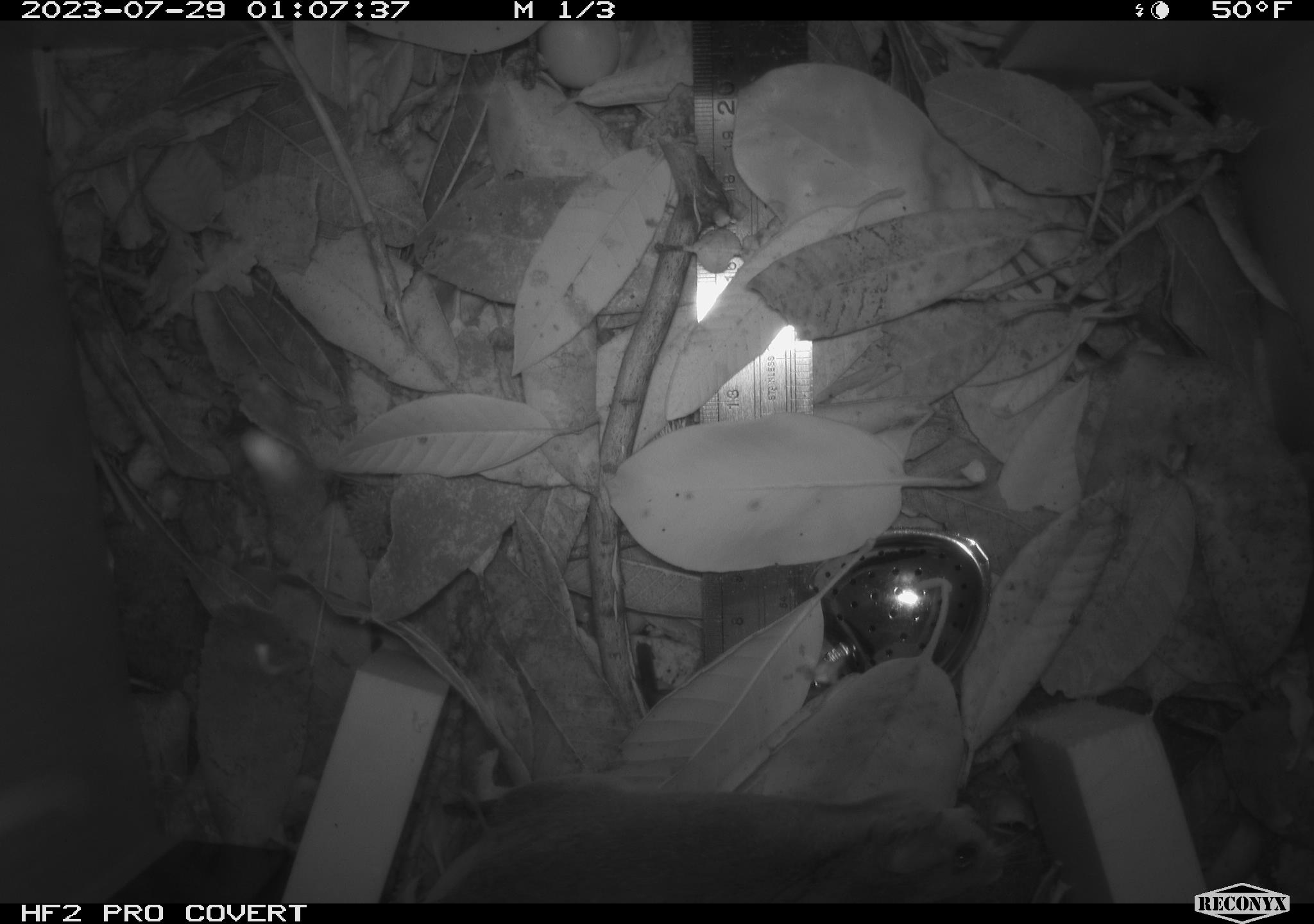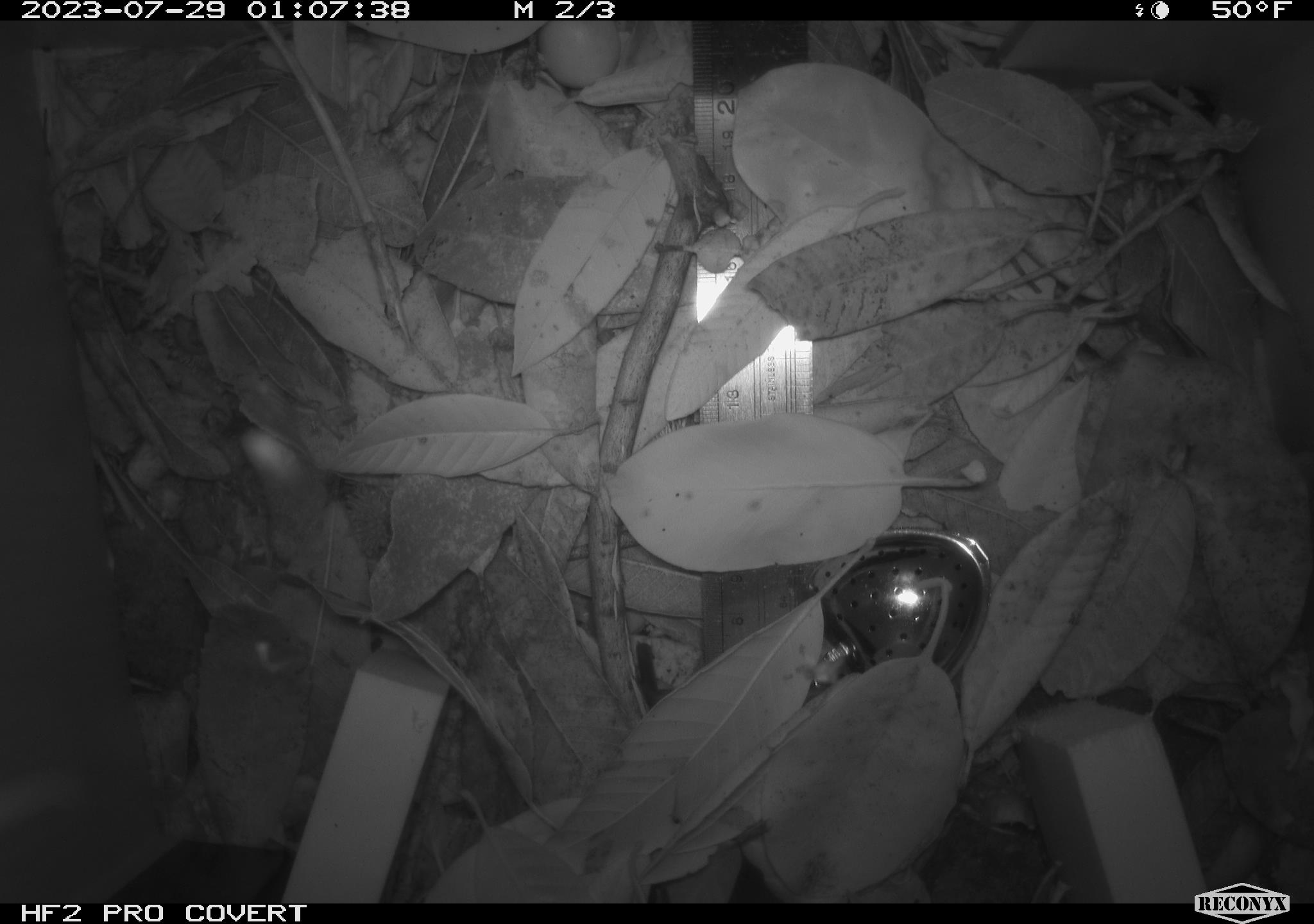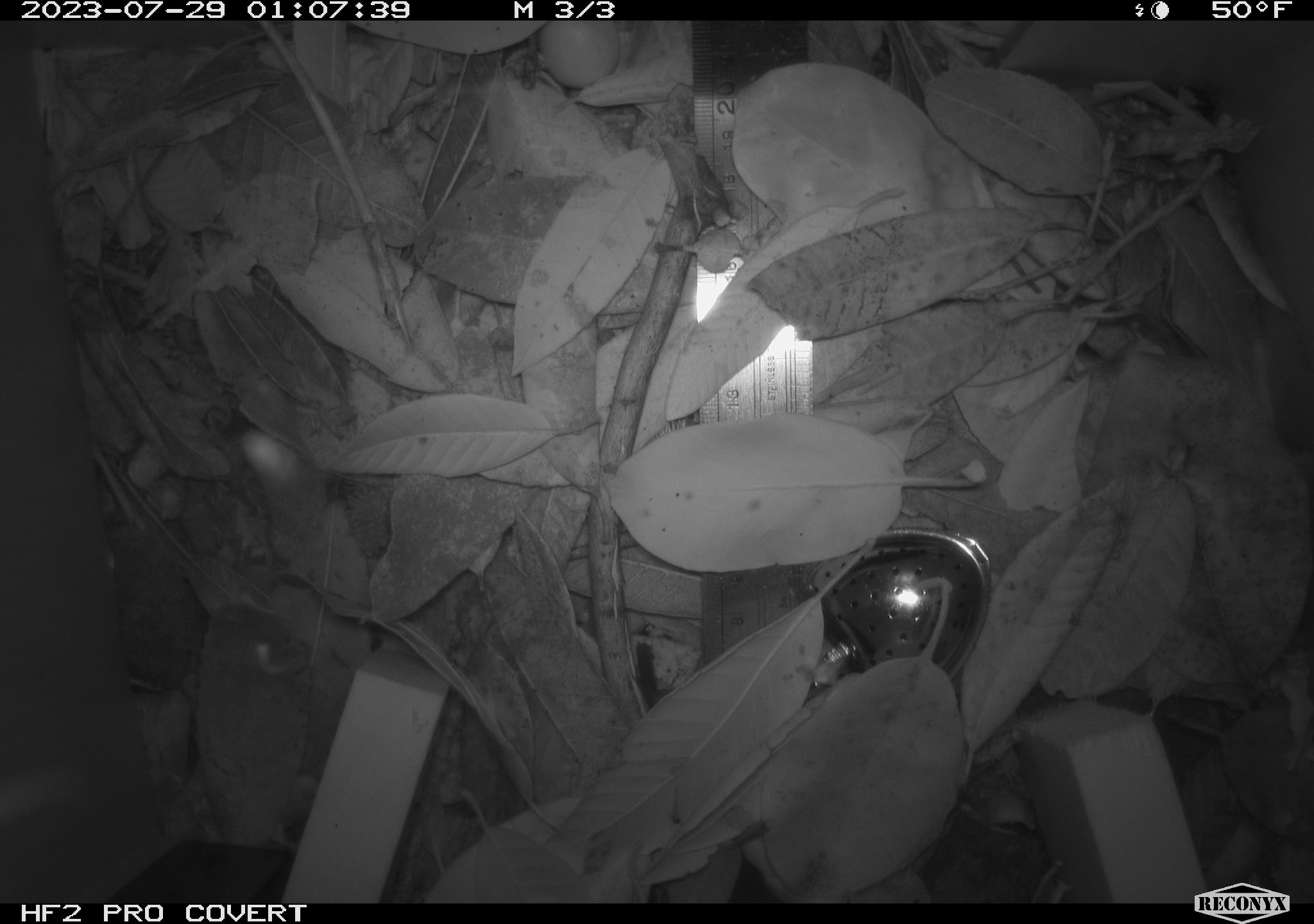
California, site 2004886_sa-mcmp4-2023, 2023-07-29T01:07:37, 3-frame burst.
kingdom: Animalia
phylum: Chordata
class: Mammalia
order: Rodentia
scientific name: Rodentia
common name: mouse species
Mouse species (Rodentia).